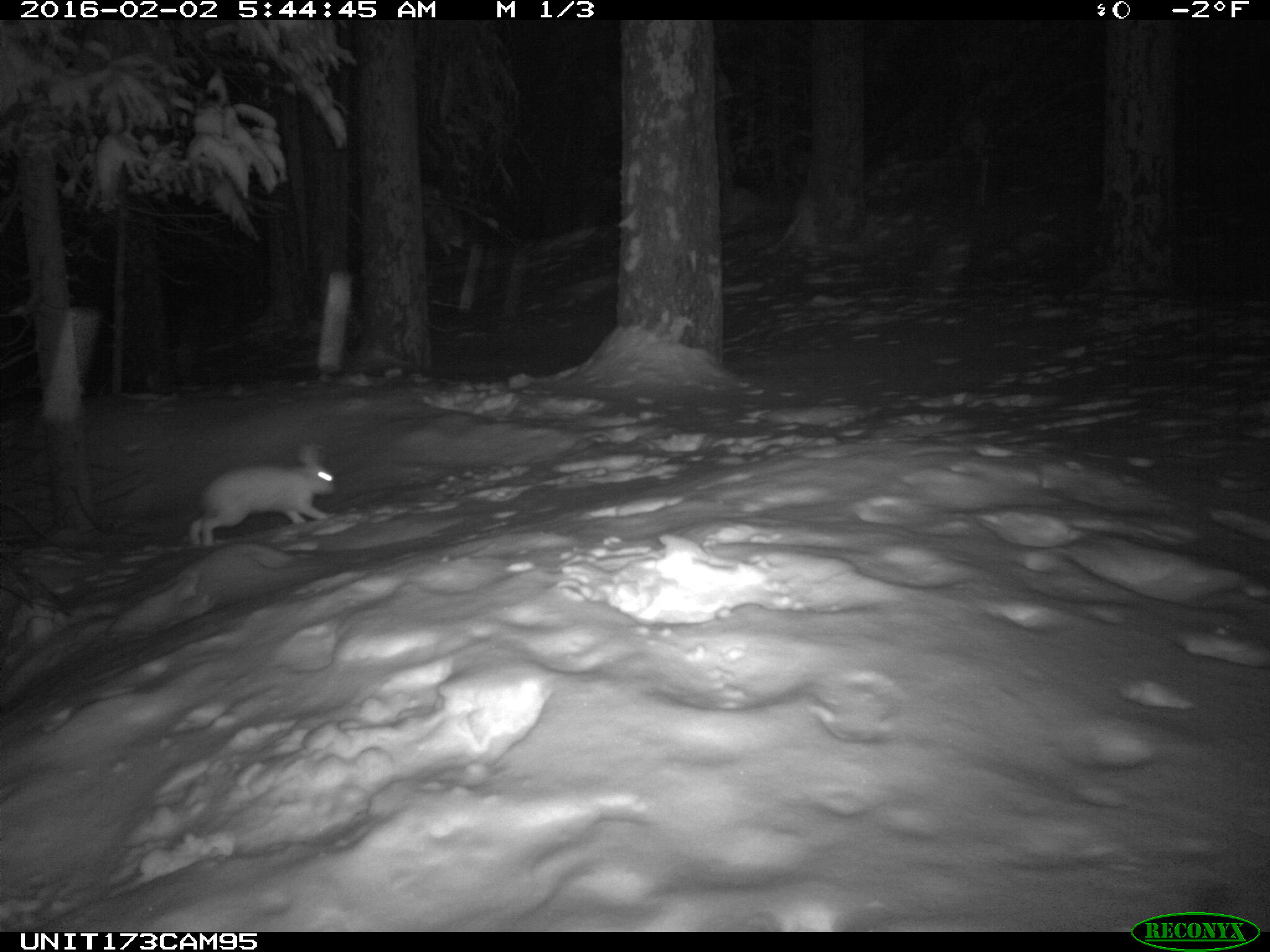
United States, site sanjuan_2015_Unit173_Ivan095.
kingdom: Animalia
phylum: Chordata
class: Mammalia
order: Lagomorpha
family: Leporidae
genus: Lepus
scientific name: Lepus americanus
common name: snowshoe hare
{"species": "Lepus americanus (snowshoe hare)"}